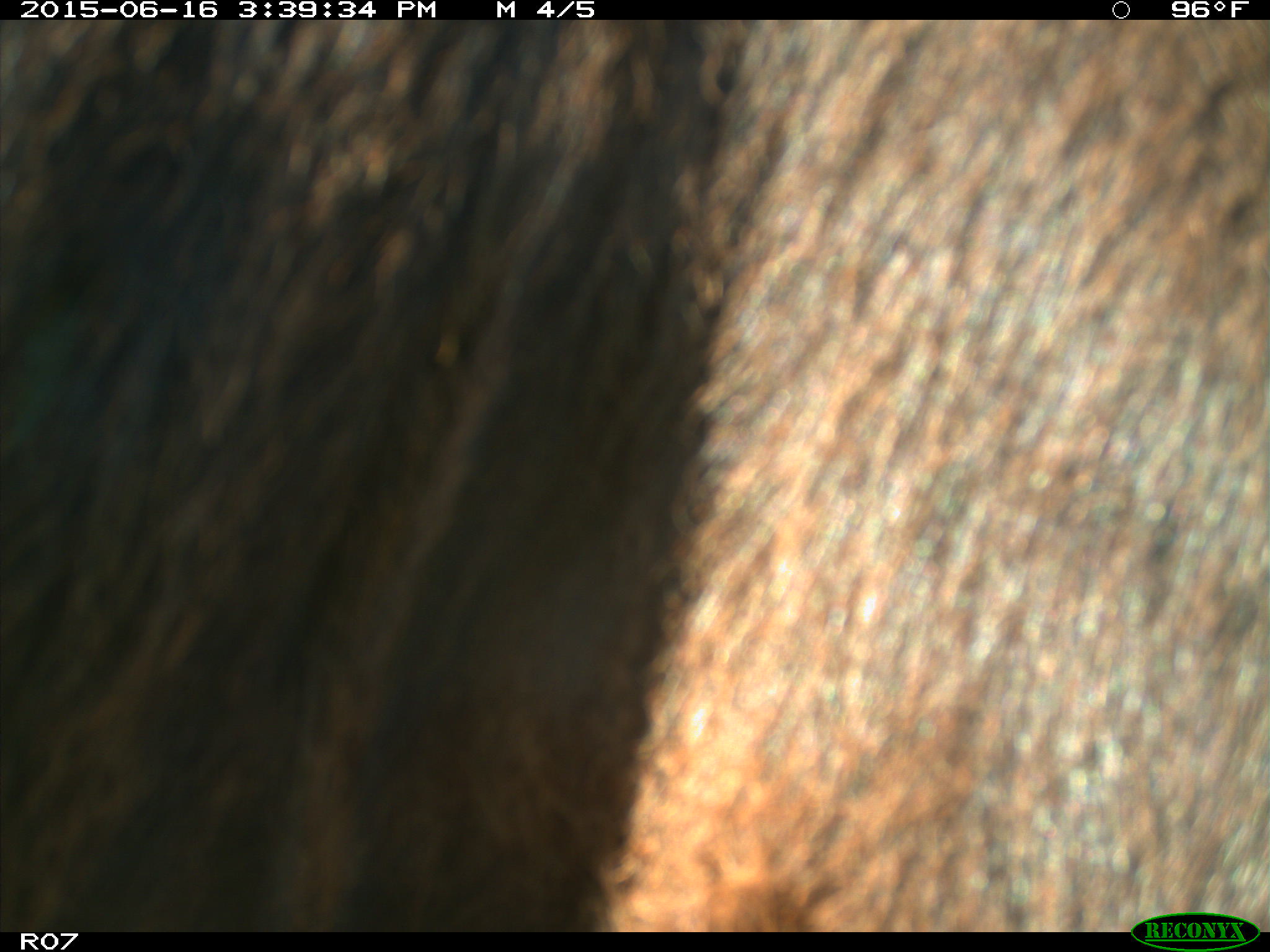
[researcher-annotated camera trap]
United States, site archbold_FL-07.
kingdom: Animalia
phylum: Chordata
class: Mammalia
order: Artiodactyla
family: Bovidae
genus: Bos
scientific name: Bos taurus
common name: domestic cow